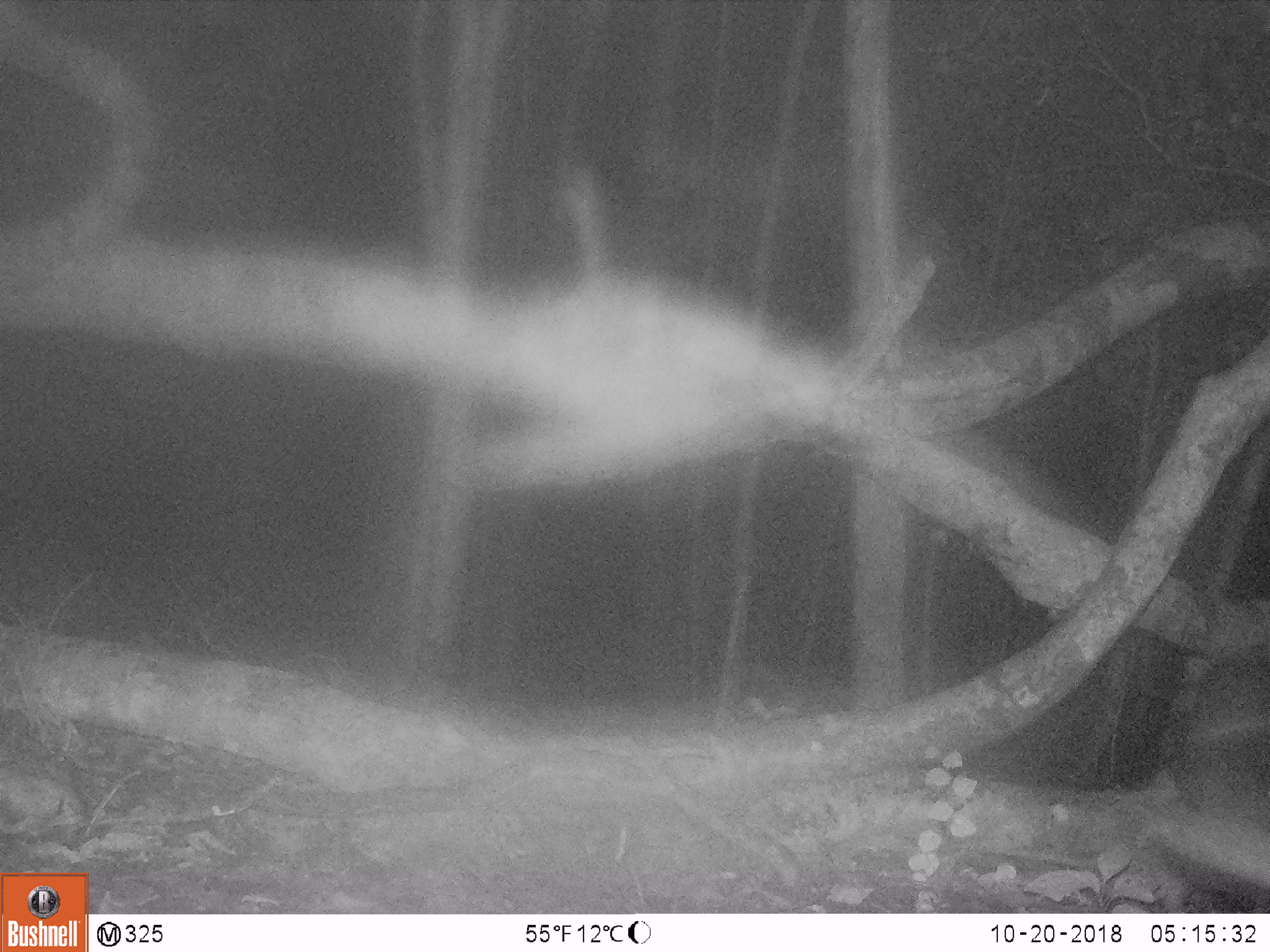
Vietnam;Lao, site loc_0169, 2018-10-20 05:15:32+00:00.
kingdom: Animalia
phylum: Chordata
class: Mammalia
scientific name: Mammalia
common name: mammal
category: unidentified small mammal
Unidentified small mammal (mammal) (Mammalia). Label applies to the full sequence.